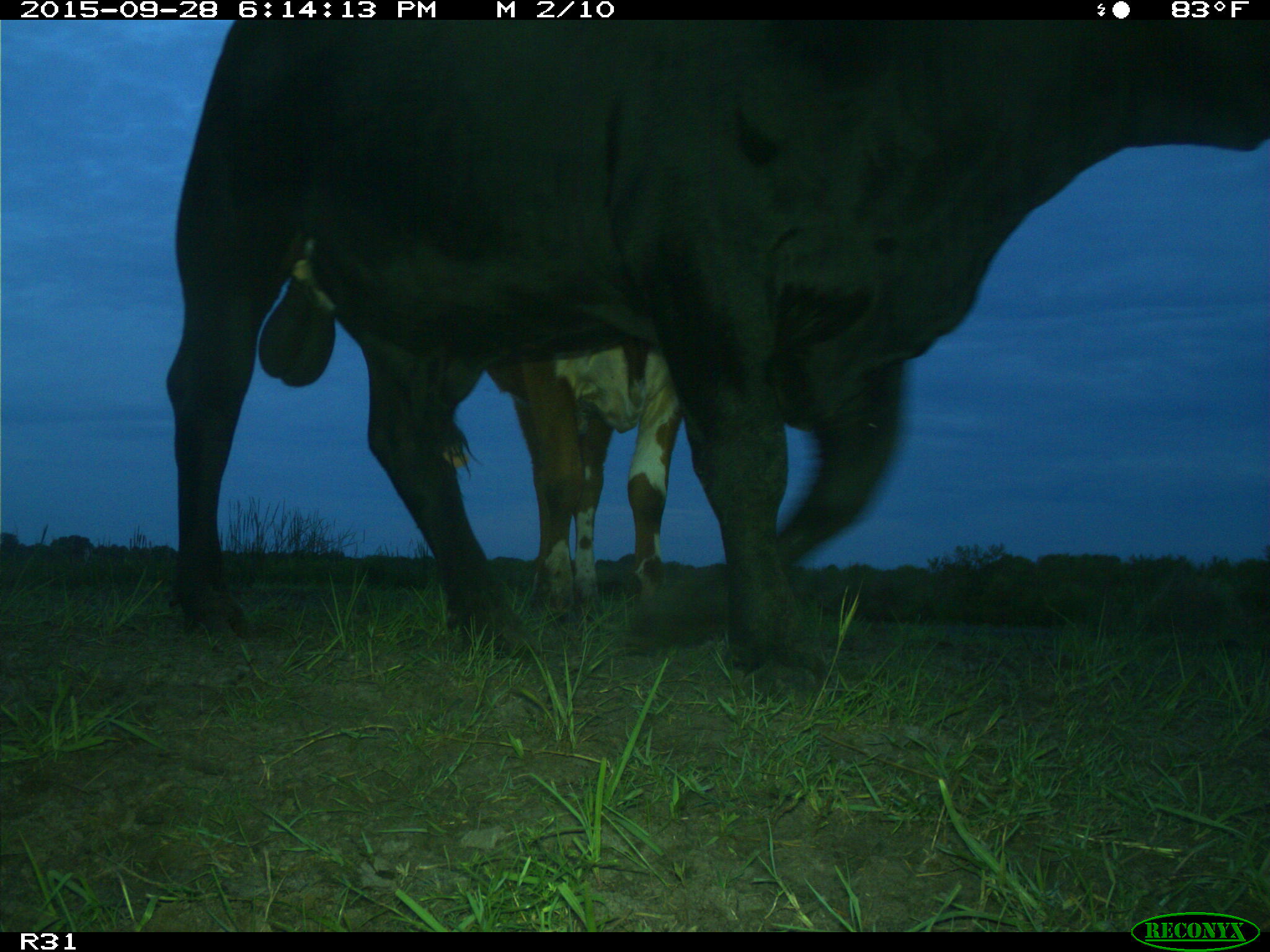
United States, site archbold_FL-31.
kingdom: Animalia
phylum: Chordata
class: Mammalia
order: Artiodactyla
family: Bovidae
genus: Bos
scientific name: Bos taurus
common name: domestic cow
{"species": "Bos taurus (domestic cow)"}